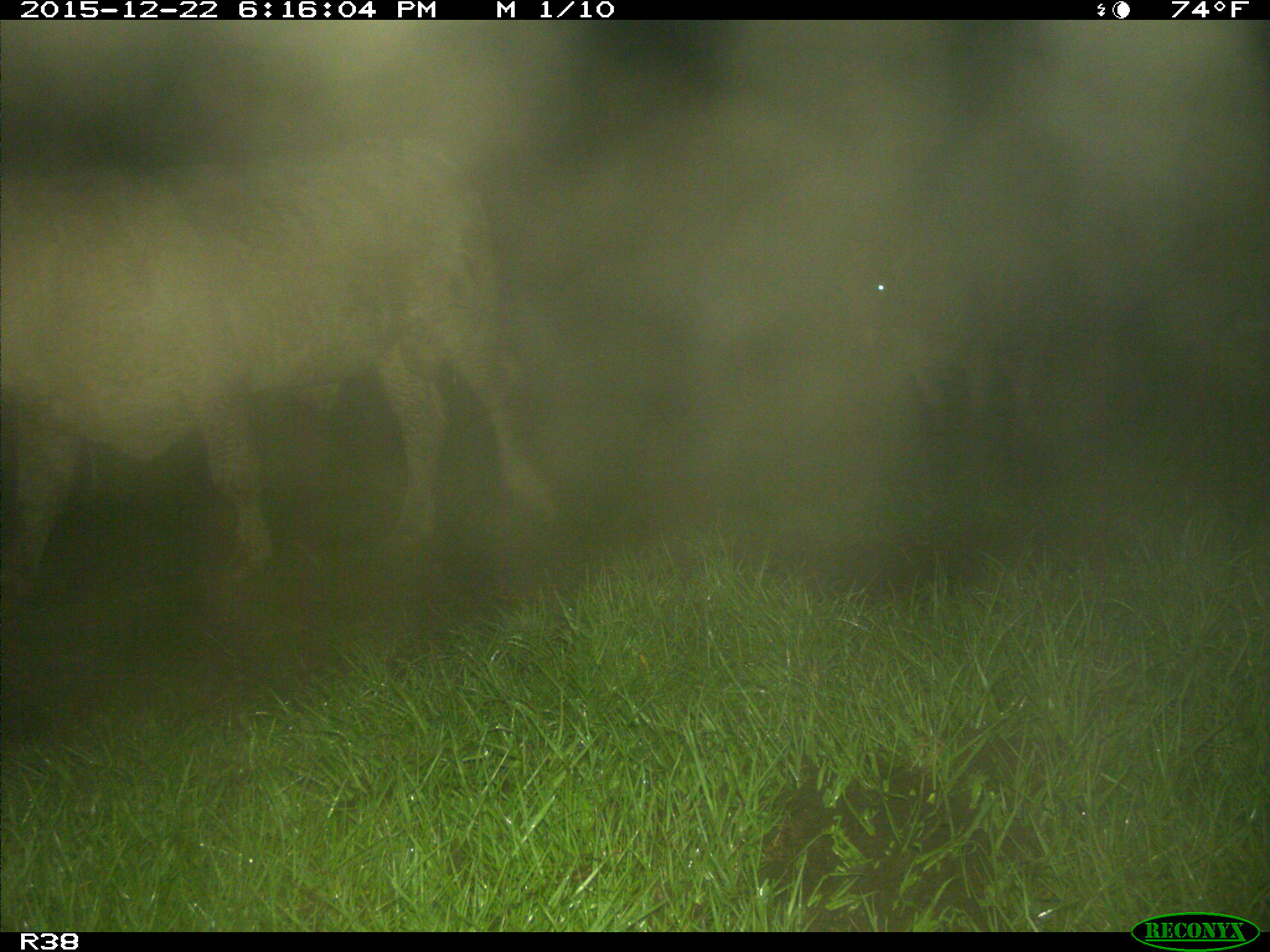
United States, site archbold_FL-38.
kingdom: Animalia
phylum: Chordata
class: Mammalia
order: Artiodactyla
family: Bovidae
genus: Bos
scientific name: Bos taurus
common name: domestic cow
Bos taurus (domestic cow).